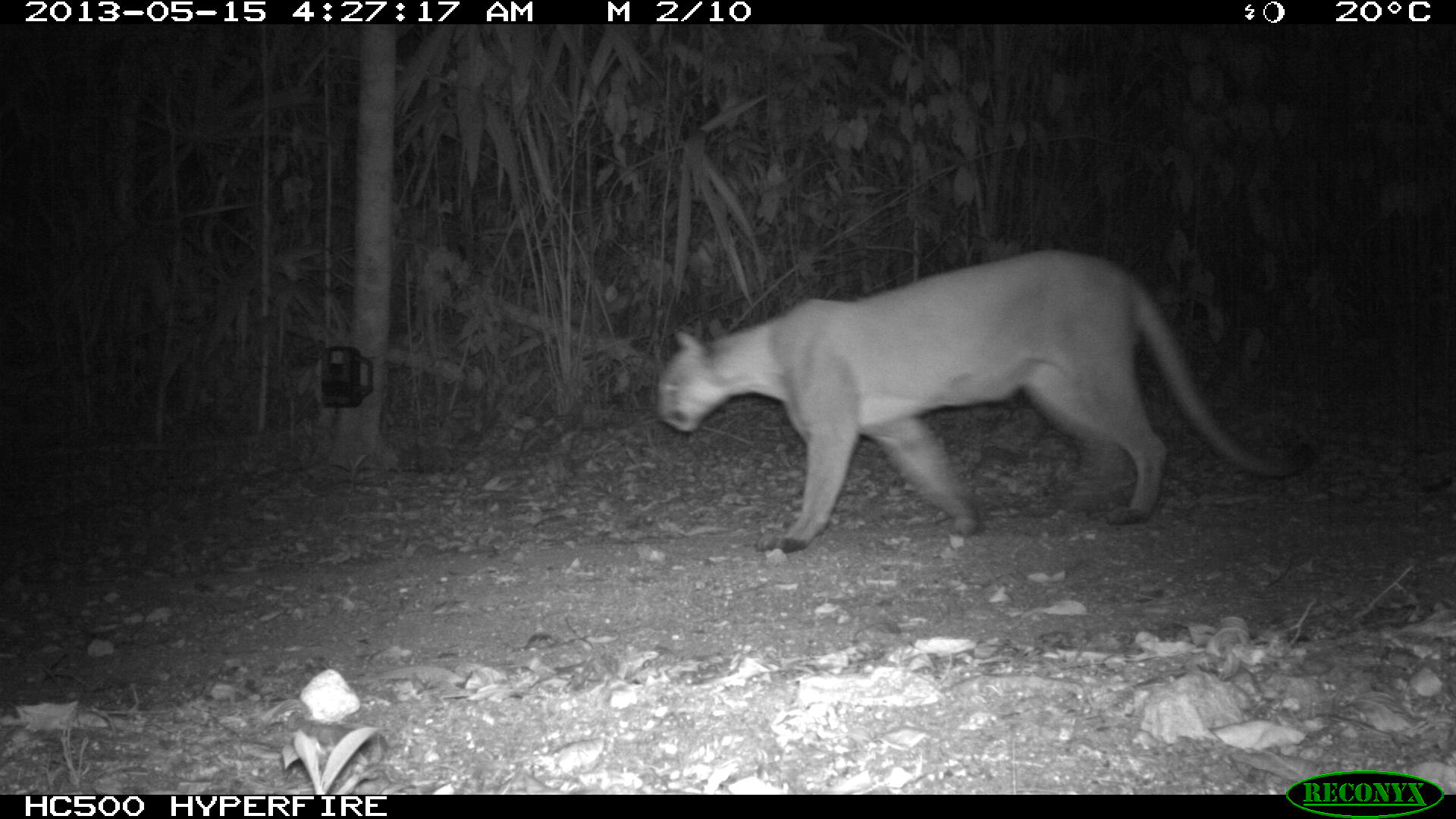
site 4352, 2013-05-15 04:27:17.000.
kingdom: Animalia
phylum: Chordata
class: Mammalia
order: Carnivora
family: Felidae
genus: Puma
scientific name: Puma concolor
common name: mountain lion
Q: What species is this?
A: Puma concolor (mountain lion).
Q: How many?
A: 1.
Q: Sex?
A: Male.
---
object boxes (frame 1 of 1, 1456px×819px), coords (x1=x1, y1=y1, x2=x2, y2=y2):
puma concolor: (x1=653, y1=246, x2=1317, y2=551)